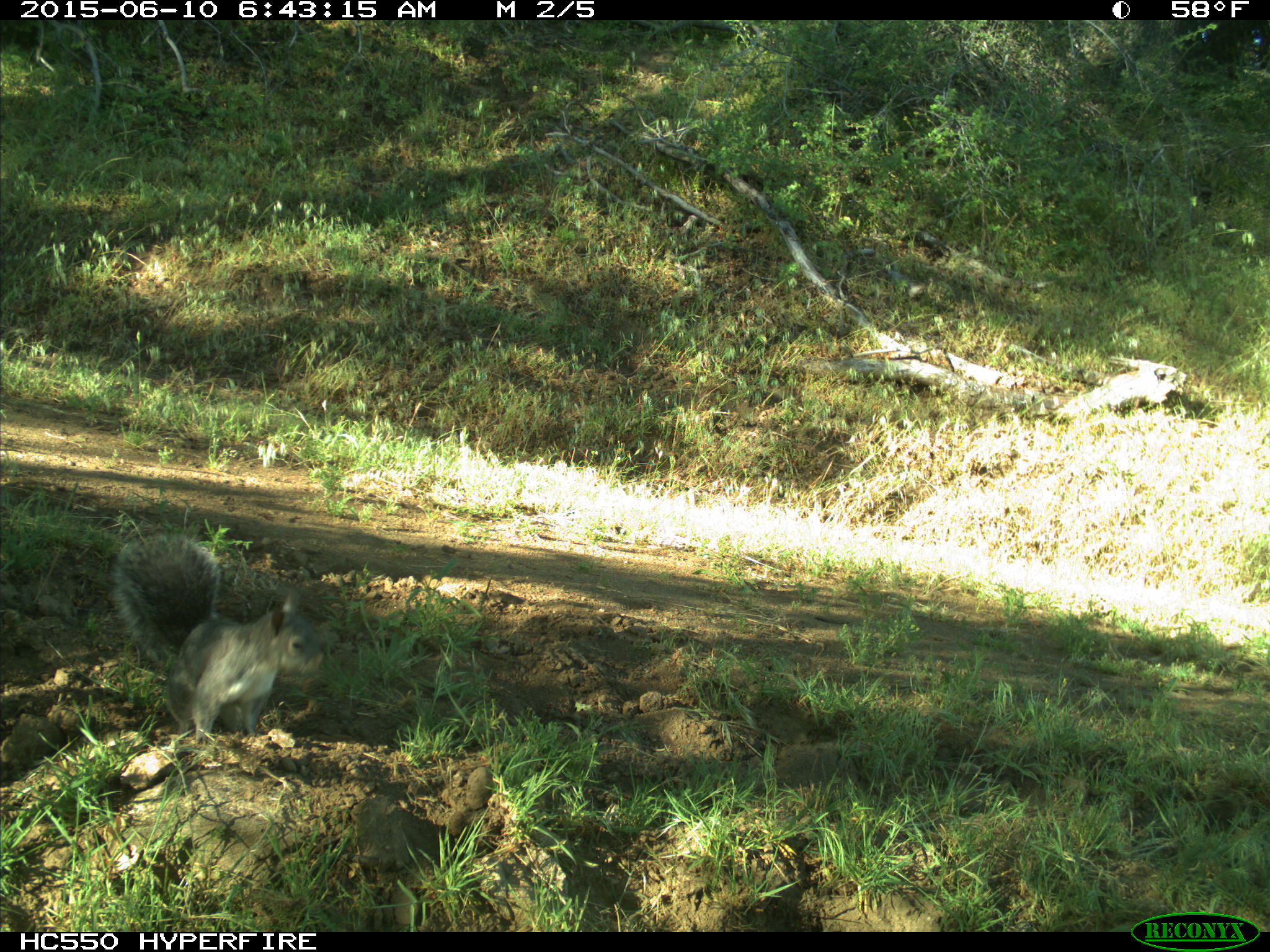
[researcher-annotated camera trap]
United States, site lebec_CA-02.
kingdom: Animalia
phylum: Chordata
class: Mammalia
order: Rodentia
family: Sciuridae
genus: Sciurus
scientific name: Sciurus carolinensis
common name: eastern gray squirrel